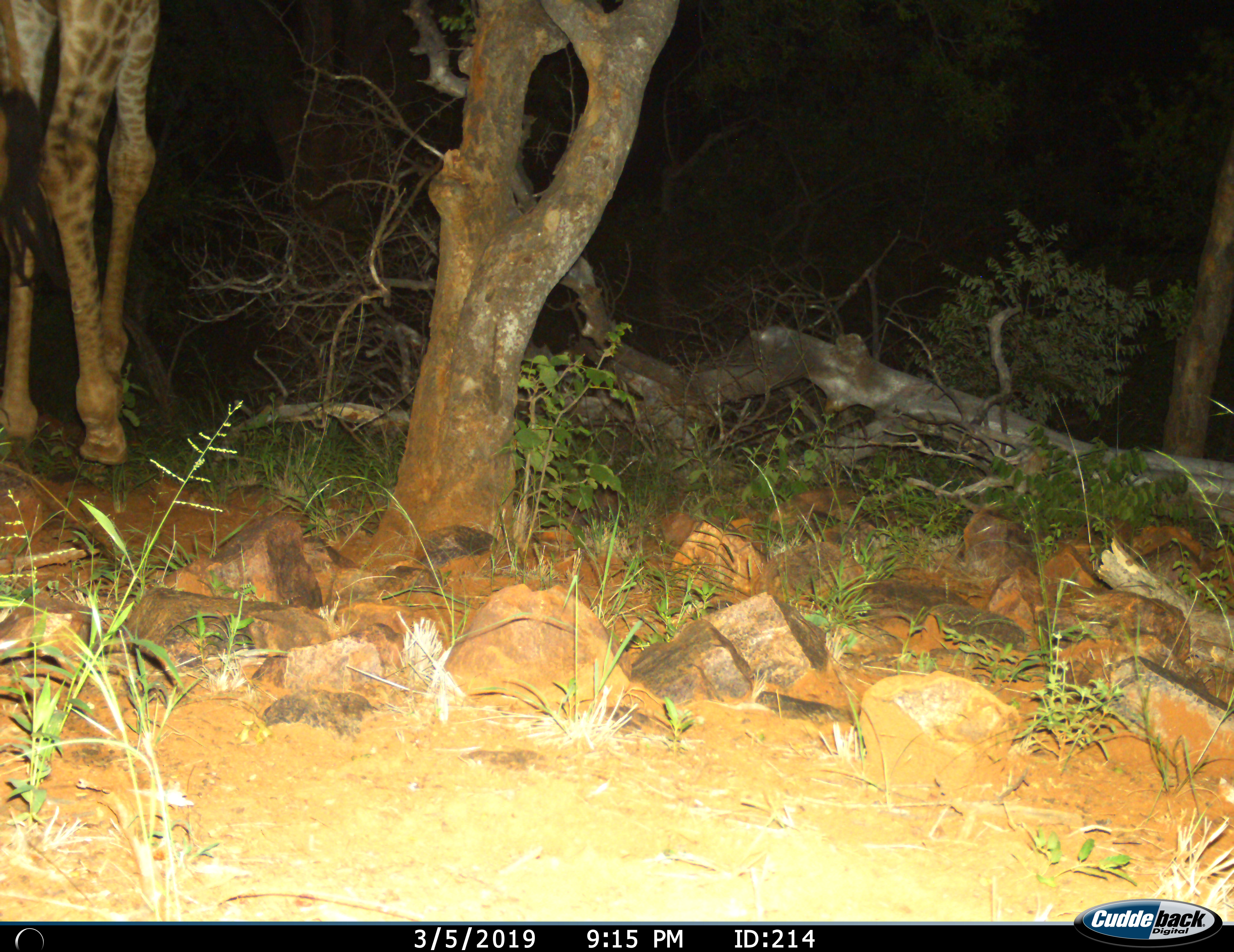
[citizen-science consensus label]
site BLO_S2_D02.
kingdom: Animalia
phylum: Chordata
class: Mammalia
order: Artiodactyla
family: Giraffidae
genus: Giraffa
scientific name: Giraffa camelopardalis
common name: giraffe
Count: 1.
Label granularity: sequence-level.